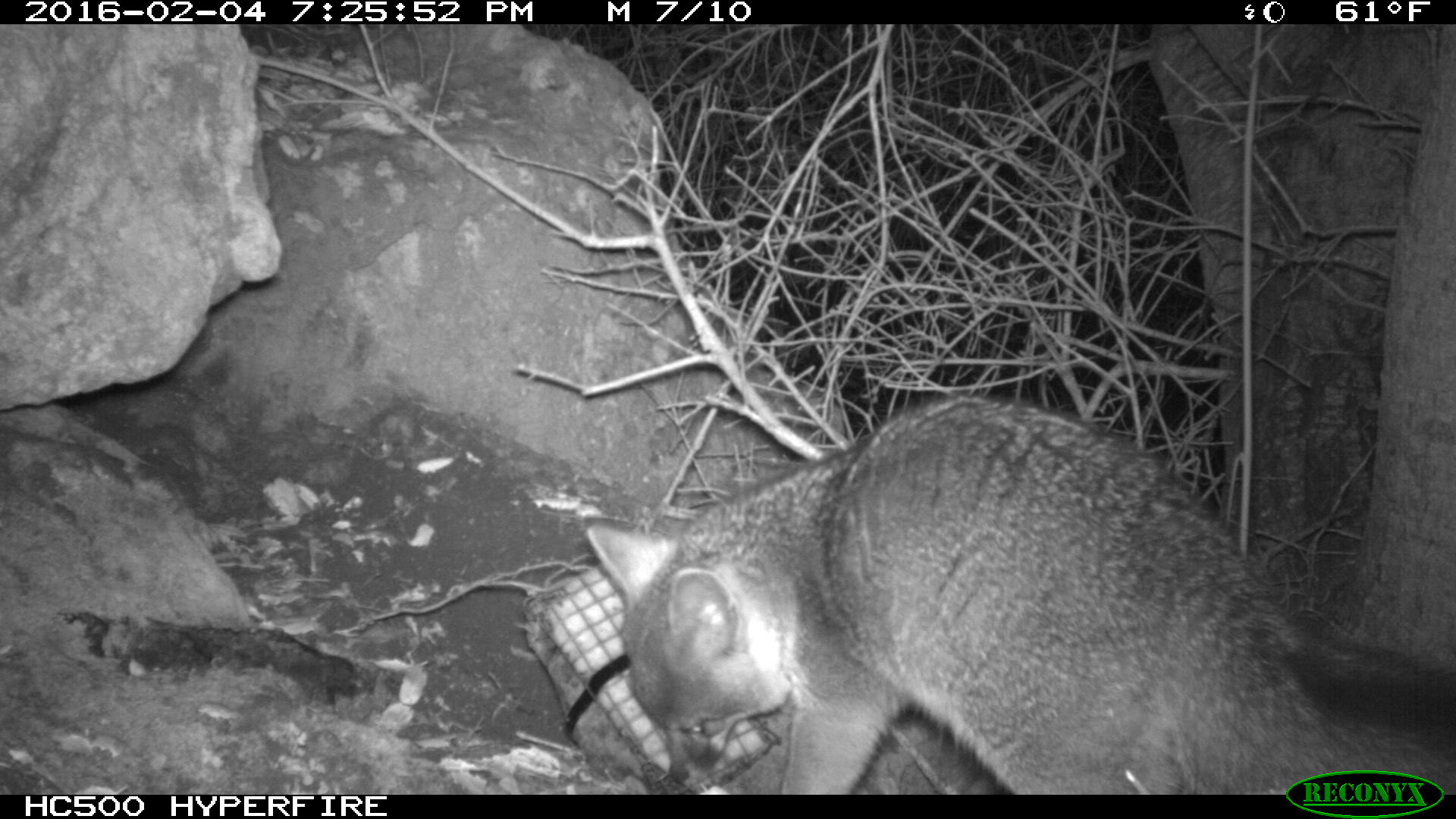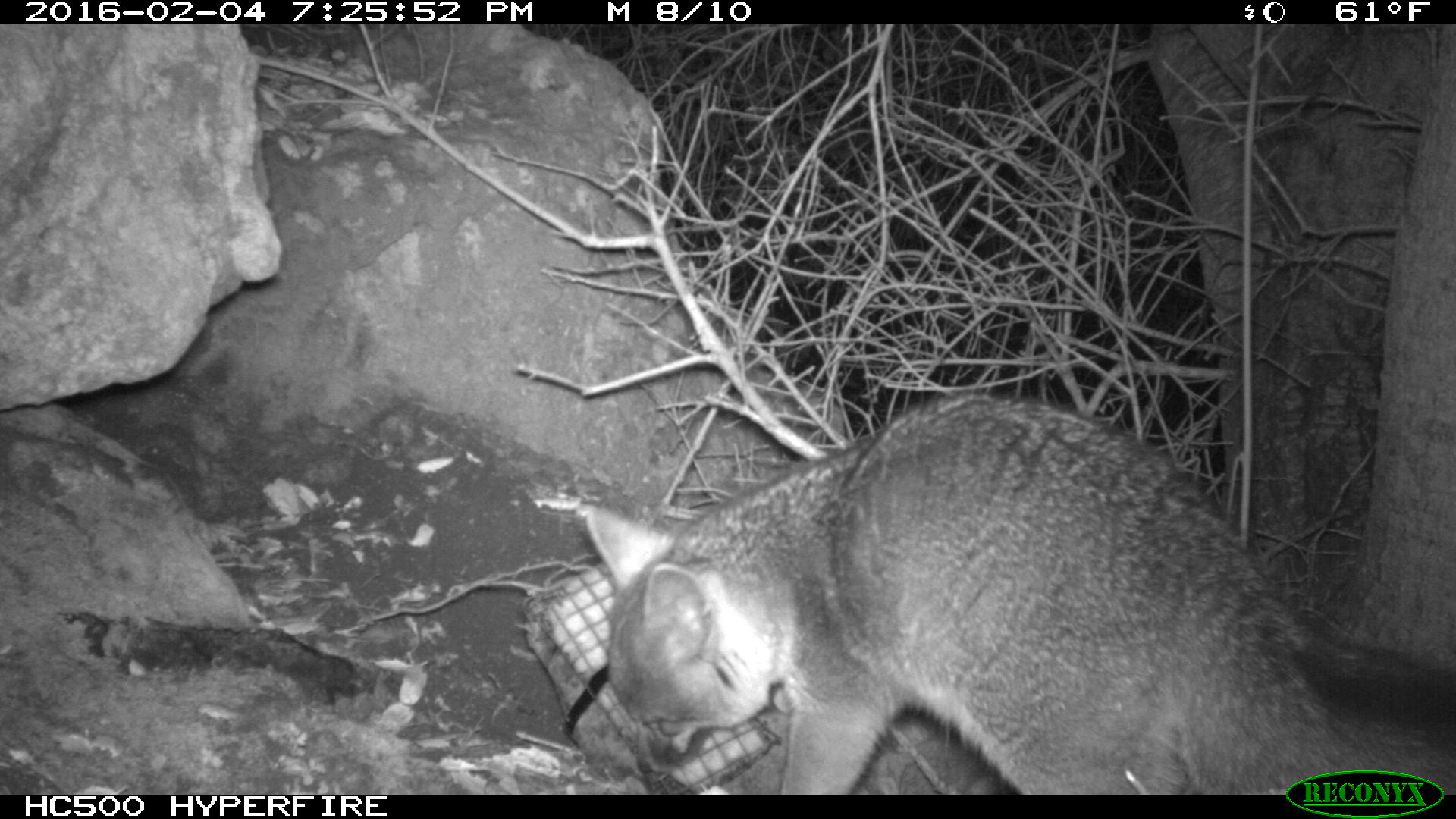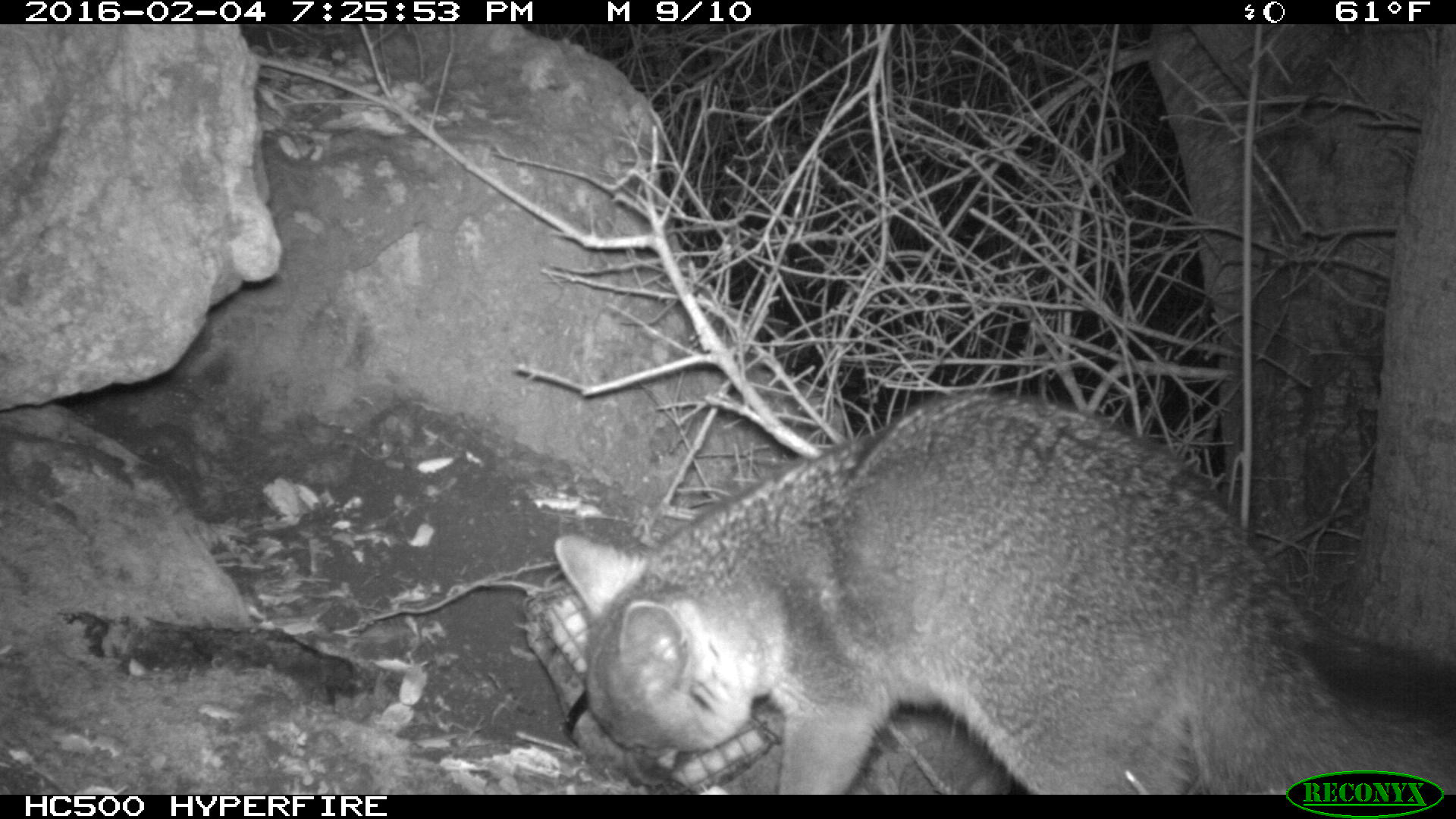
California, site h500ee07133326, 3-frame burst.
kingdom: Animalia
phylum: Chordata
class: Mammalia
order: Carnivora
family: Canidae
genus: Urocyon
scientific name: Urocyon littoralis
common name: island fox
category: fox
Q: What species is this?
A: Fox (island fox) (Urocyon littoralis).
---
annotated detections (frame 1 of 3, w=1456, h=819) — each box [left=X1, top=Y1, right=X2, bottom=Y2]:
fox: [left=583, top=394, right=1455, bottom=795]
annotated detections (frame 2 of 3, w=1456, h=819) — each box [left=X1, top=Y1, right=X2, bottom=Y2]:
fox: [left=578, top=393, right=1455, bottom=795]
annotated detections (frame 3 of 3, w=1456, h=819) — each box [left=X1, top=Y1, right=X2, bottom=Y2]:
fox: [left=553, top=391, right=1455, bottom=794]